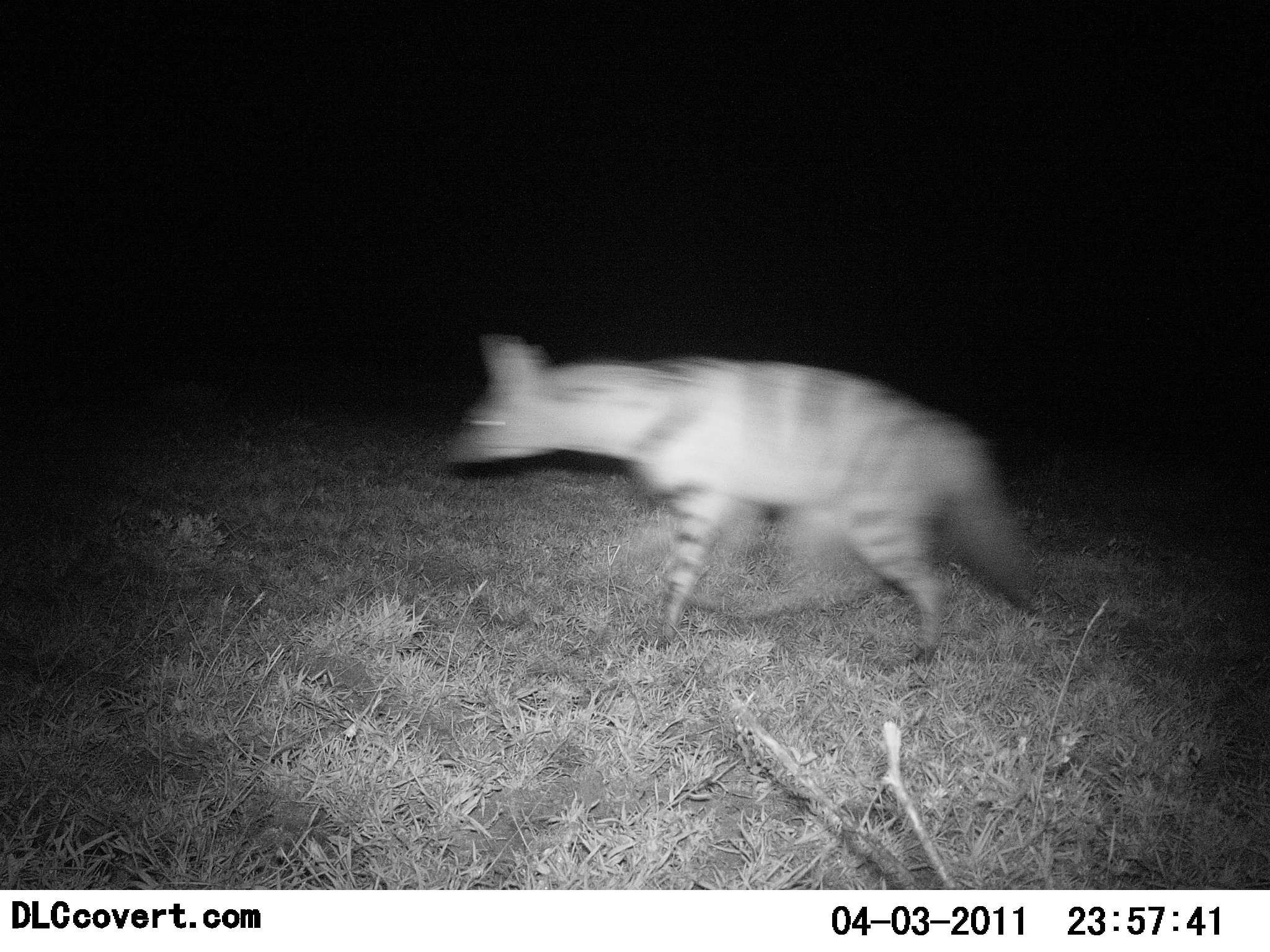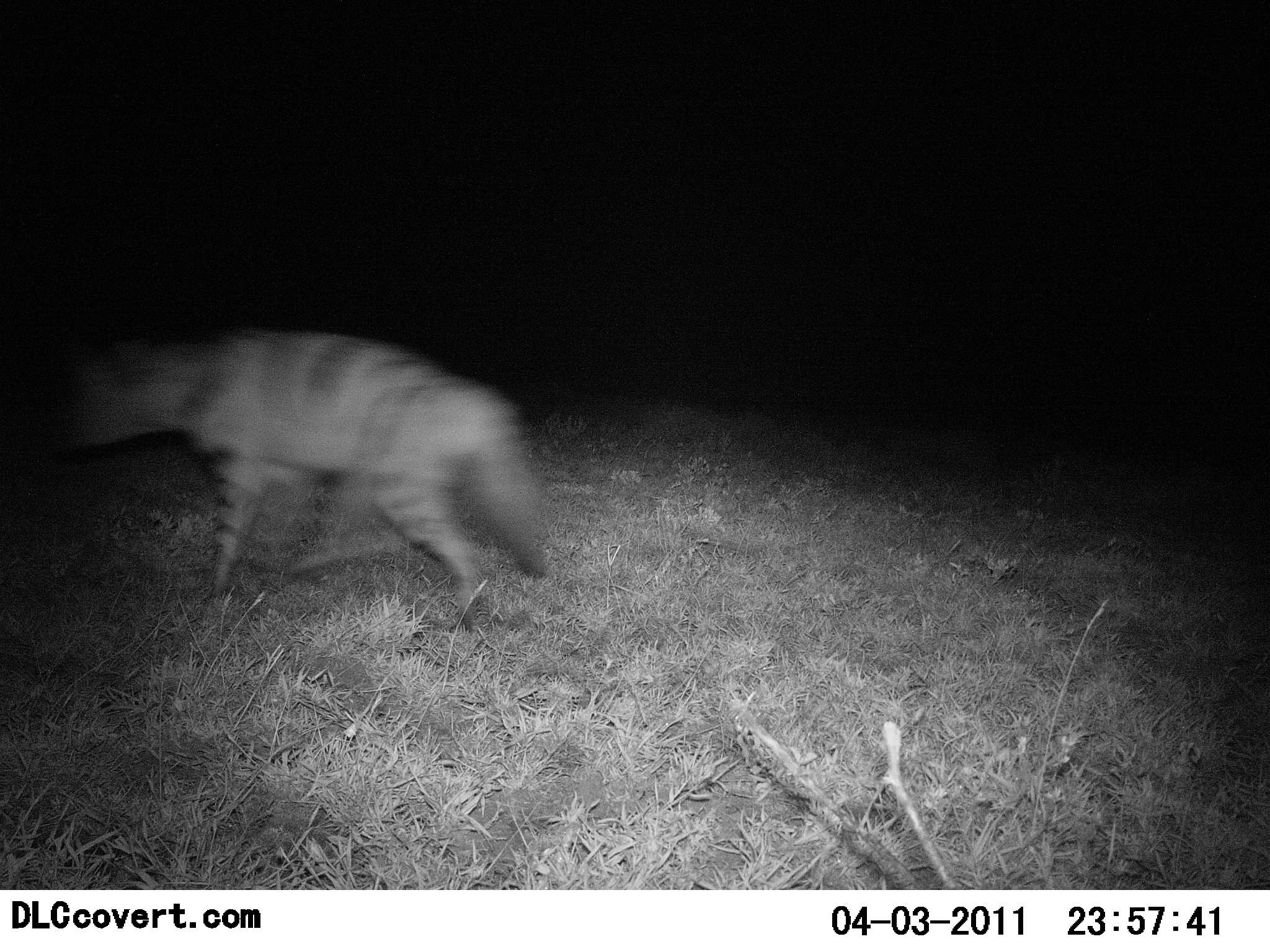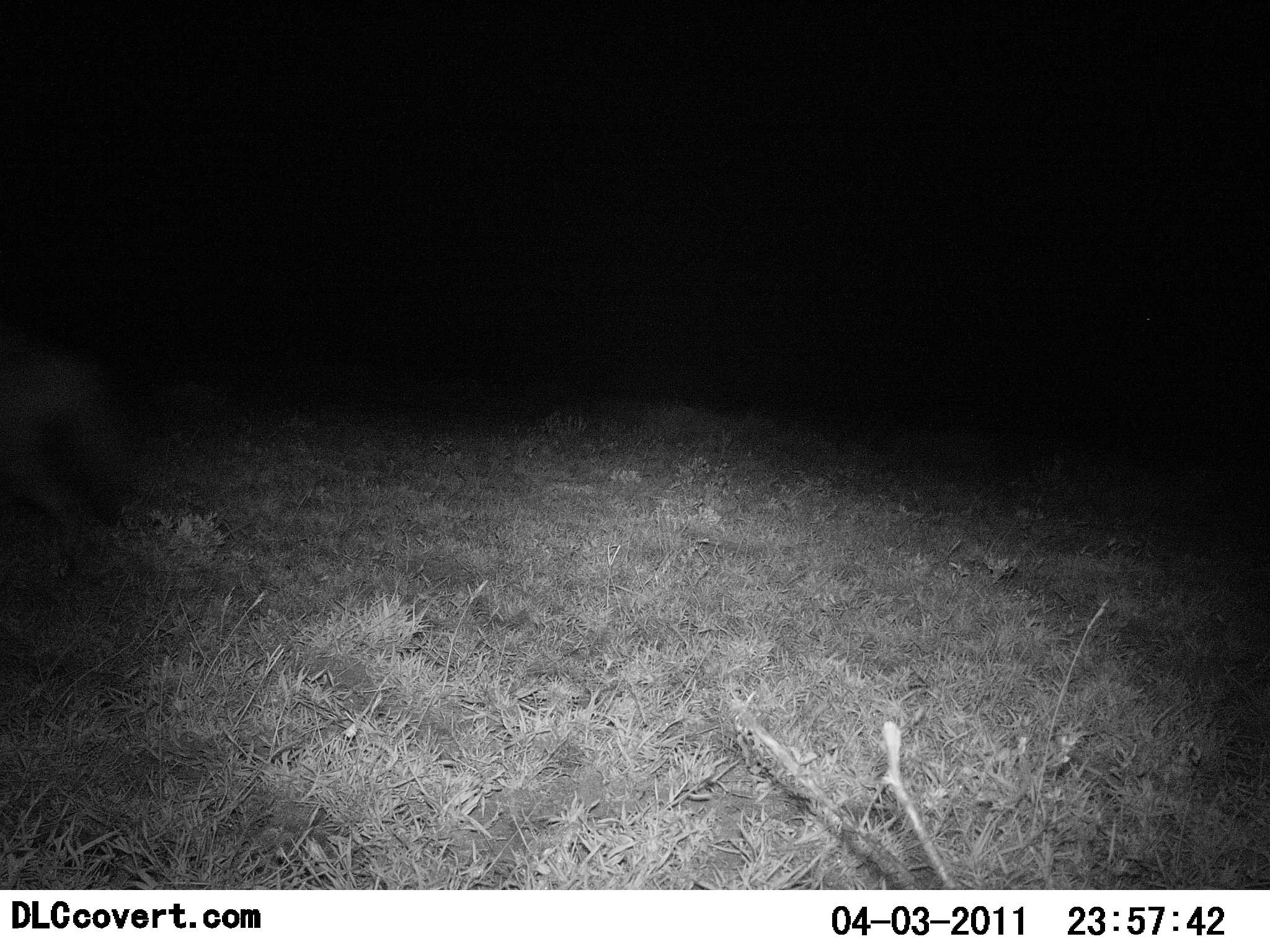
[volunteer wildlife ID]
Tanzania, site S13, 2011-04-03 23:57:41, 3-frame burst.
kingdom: Animalia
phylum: Chordata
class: Mammalia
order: Carnivora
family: Hyaenidae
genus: Hyaena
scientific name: Hyaena hyaena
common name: striped hyena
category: hyenastriped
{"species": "hyenastriped (striped hyena) (Hyaena hyaena)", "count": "1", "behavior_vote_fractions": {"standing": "0%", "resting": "0%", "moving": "100%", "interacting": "0%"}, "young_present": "0%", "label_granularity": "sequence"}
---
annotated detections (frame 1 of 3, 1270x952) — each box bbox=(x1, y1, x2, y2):
animal: bbox=(434, 326, 1043, 671)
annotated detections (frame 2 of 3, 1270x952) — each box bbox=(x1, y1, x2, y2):
animal: bbox=(34, 322, 552, 632)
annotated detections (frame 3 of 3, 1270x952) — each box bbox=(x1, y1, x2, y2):
animal: bbox=(0, 334, 146, 549)